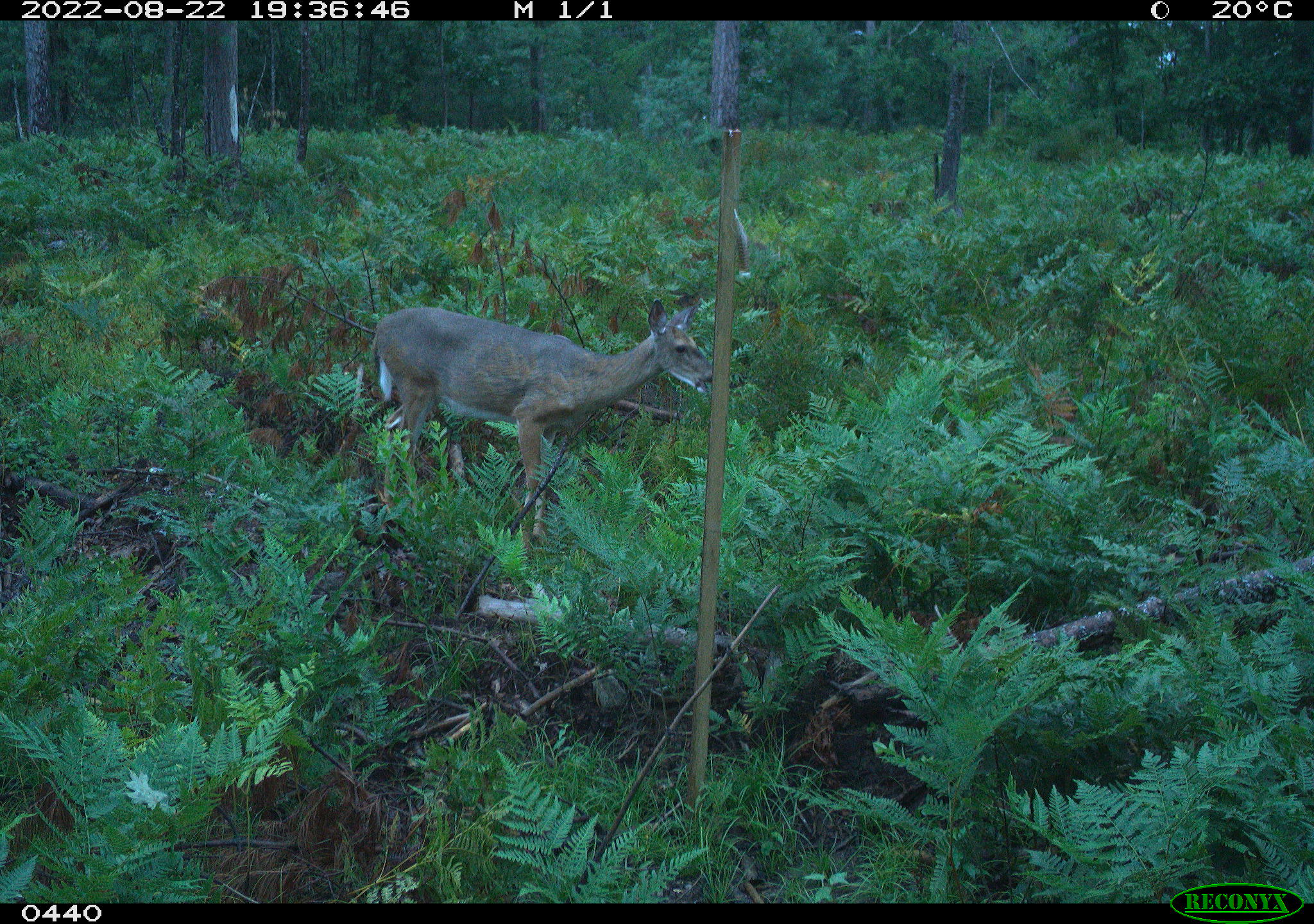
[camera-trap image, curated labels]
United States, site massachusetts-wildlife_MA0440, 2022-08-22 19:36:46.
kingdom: Animalia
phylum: Chordata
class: Mammalia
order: Artiodactyla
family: Cervidae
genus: Odocoileus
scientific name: Odocoileus virginianus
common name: white-tailed deer